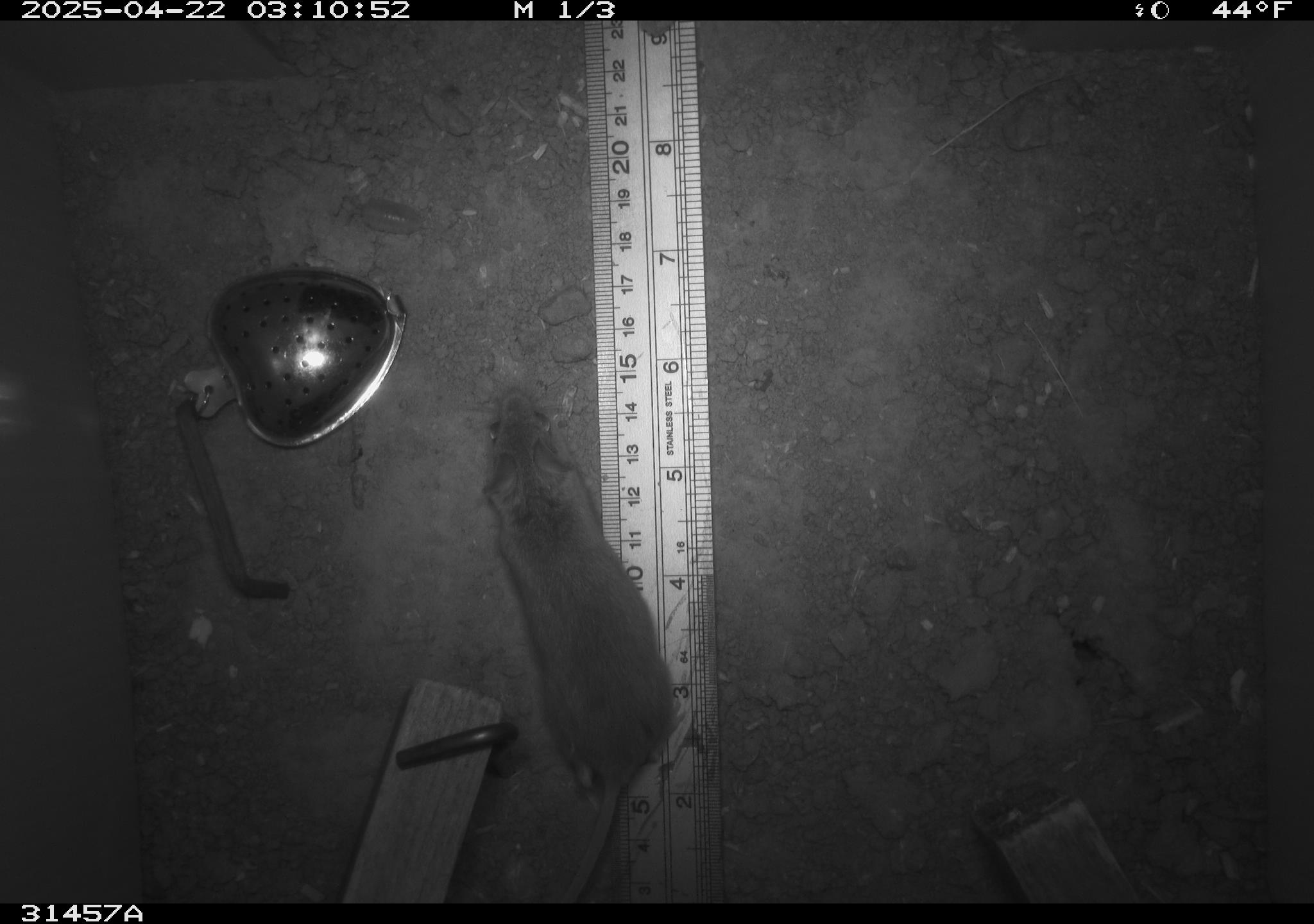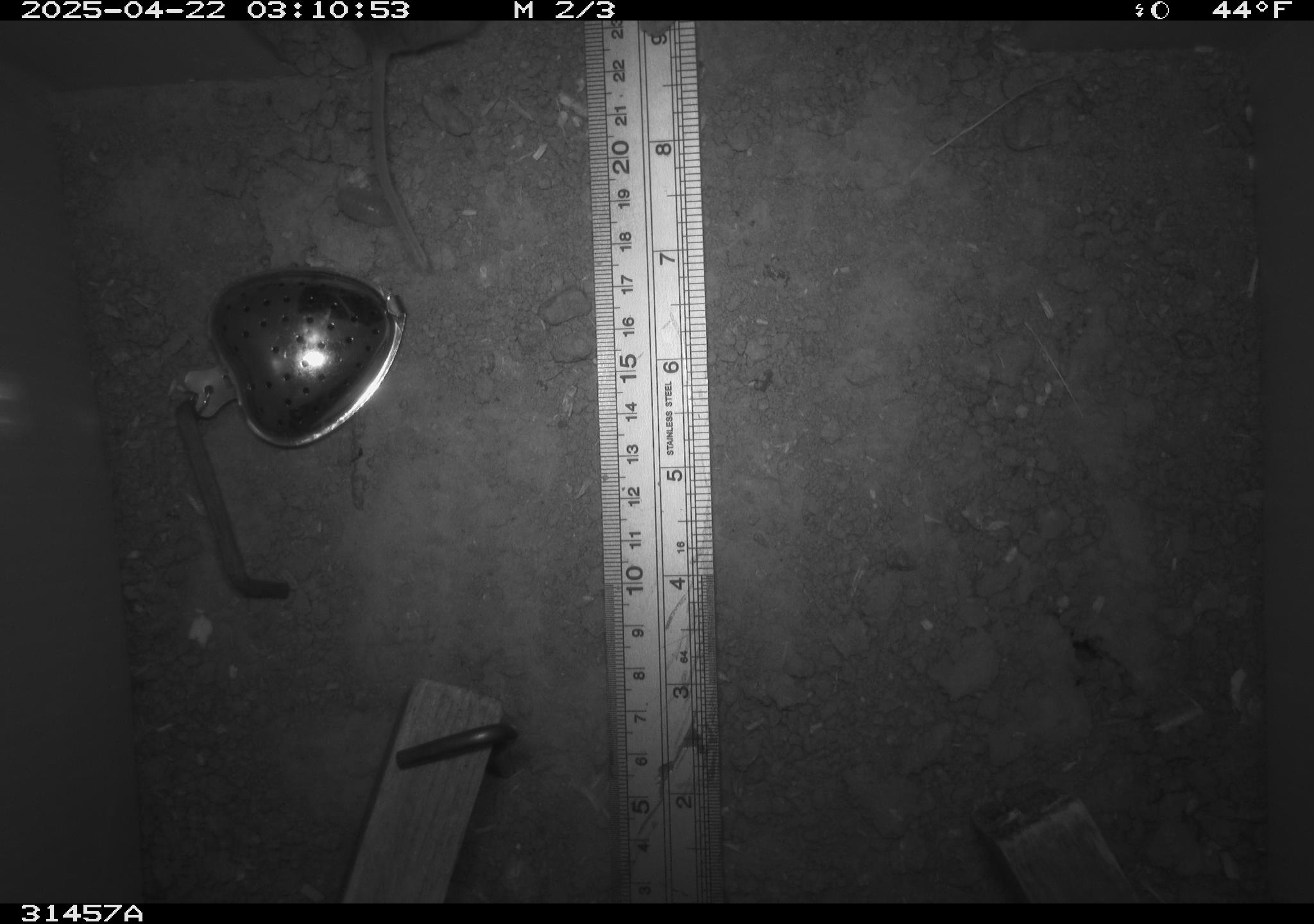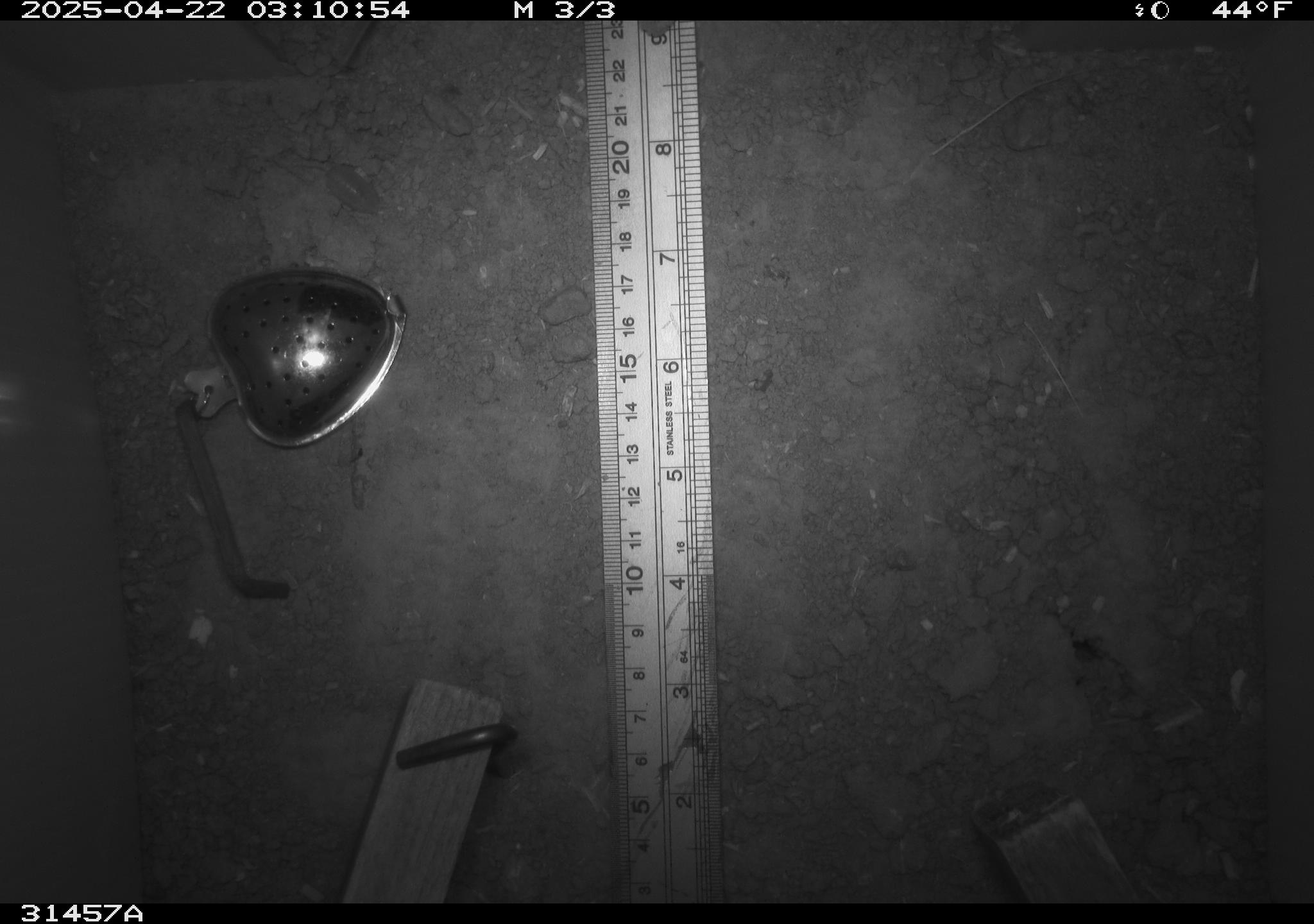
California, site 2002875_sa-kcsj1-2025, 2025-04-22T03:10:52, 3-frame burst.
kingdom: Animalia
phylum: Chordata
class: Mammalia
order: Rodentia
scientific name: Rodentia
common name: rodent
Rodent (Rodentia).